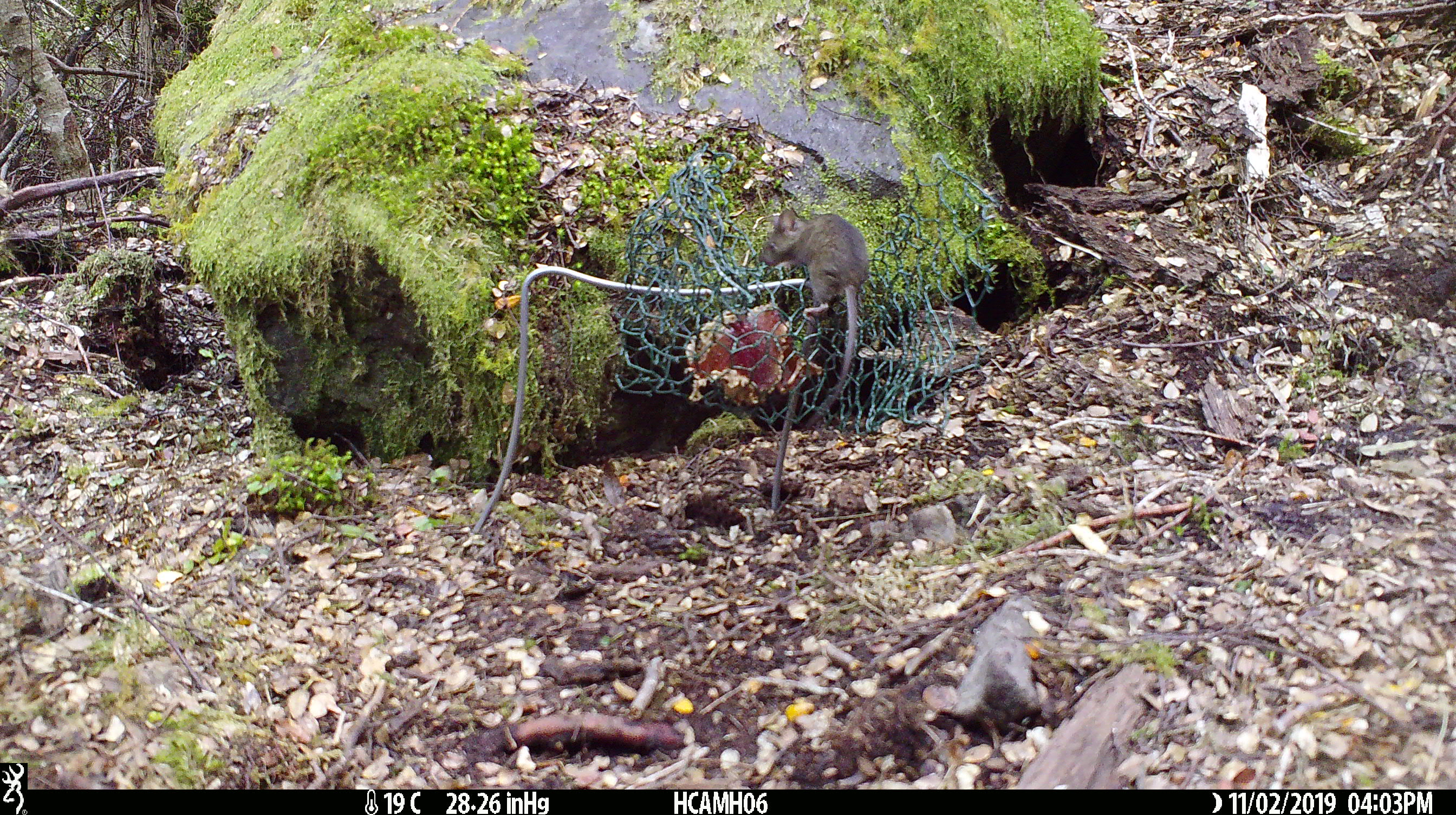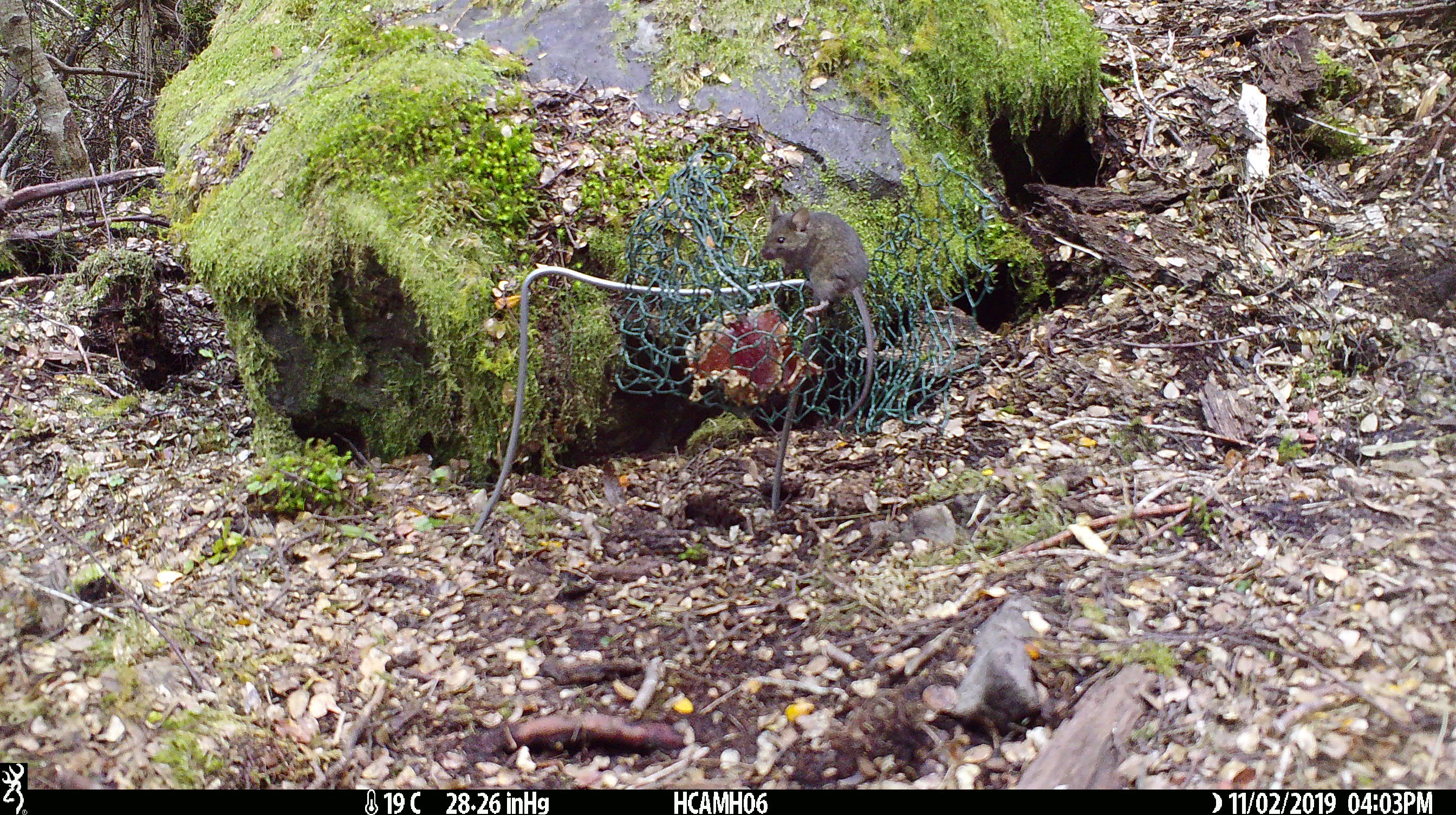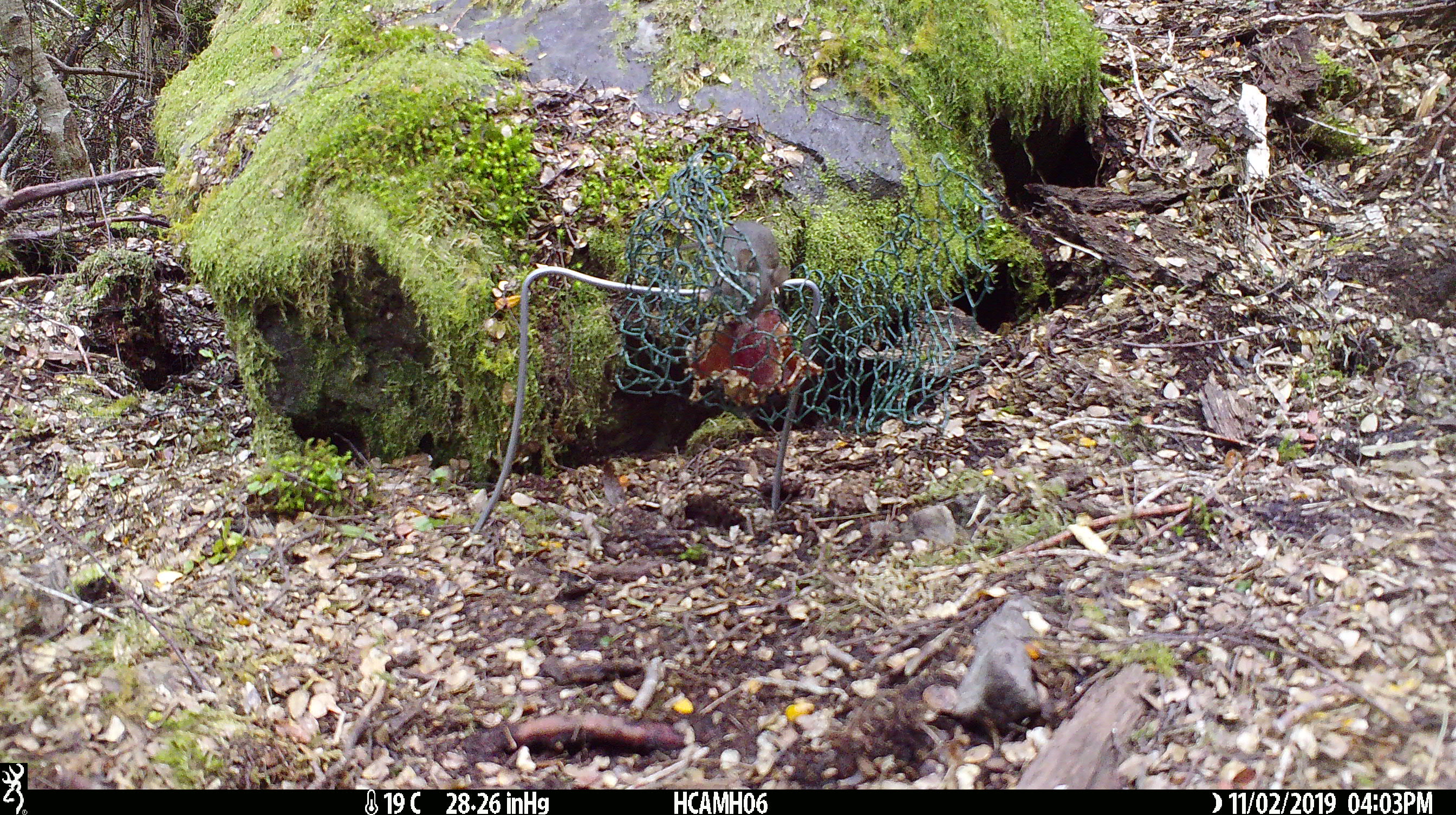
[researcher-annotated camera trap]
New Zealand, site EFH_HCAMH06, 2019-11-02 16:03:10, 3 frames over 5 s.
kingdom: Animalia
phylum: Chordata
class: Mammalia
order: Rodentia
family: Muridae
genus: Mus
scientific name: Mus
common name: mouse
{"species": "mouse (Mus)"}